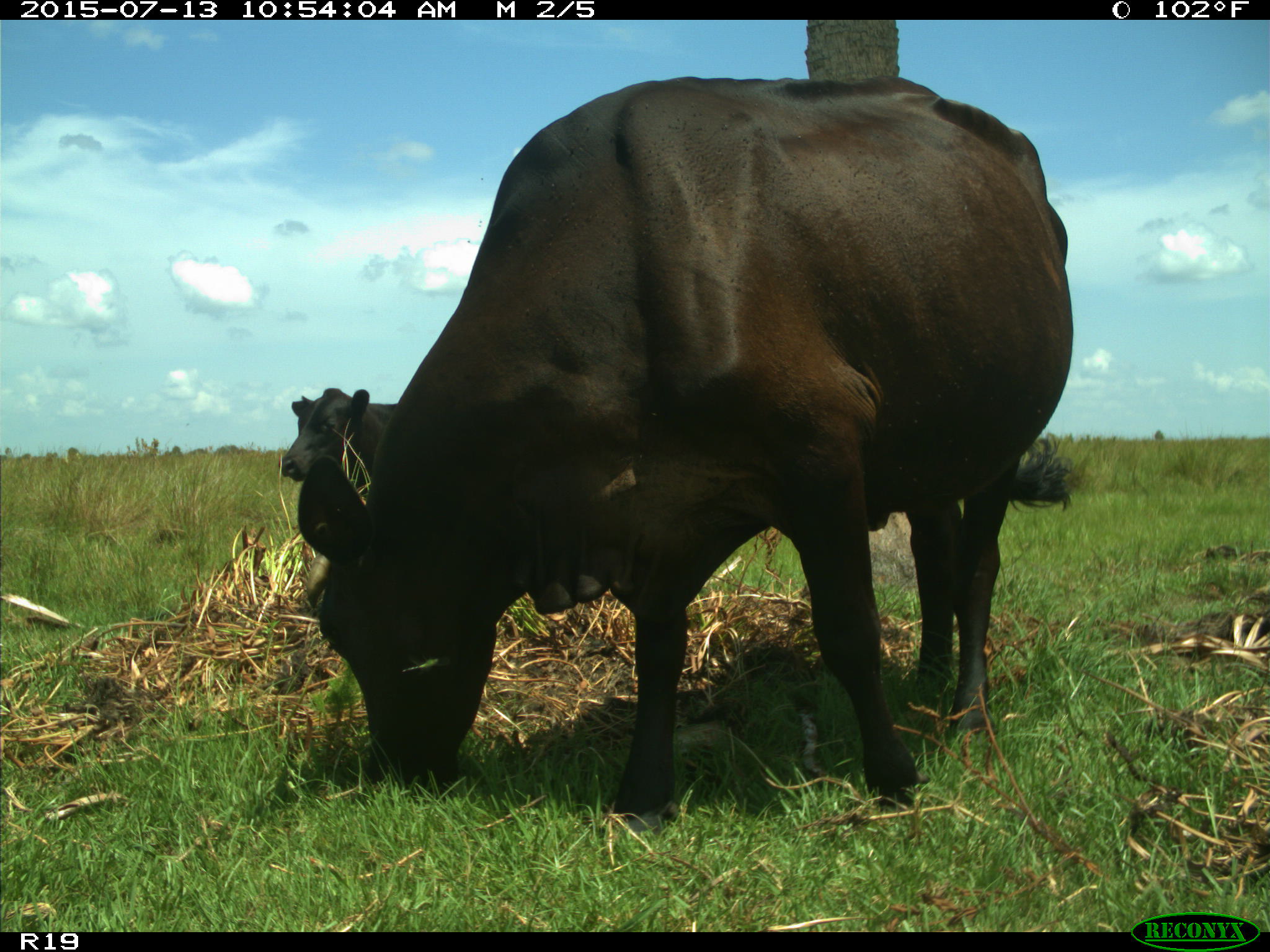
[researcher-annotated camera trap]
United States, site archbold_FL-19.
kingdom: Animalia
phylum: Chordata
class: Mammalia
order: Artiodactyla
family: Bovidae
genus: Bos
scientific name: Bos taurus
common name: domestic cow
Bos taurus (domestic cow).